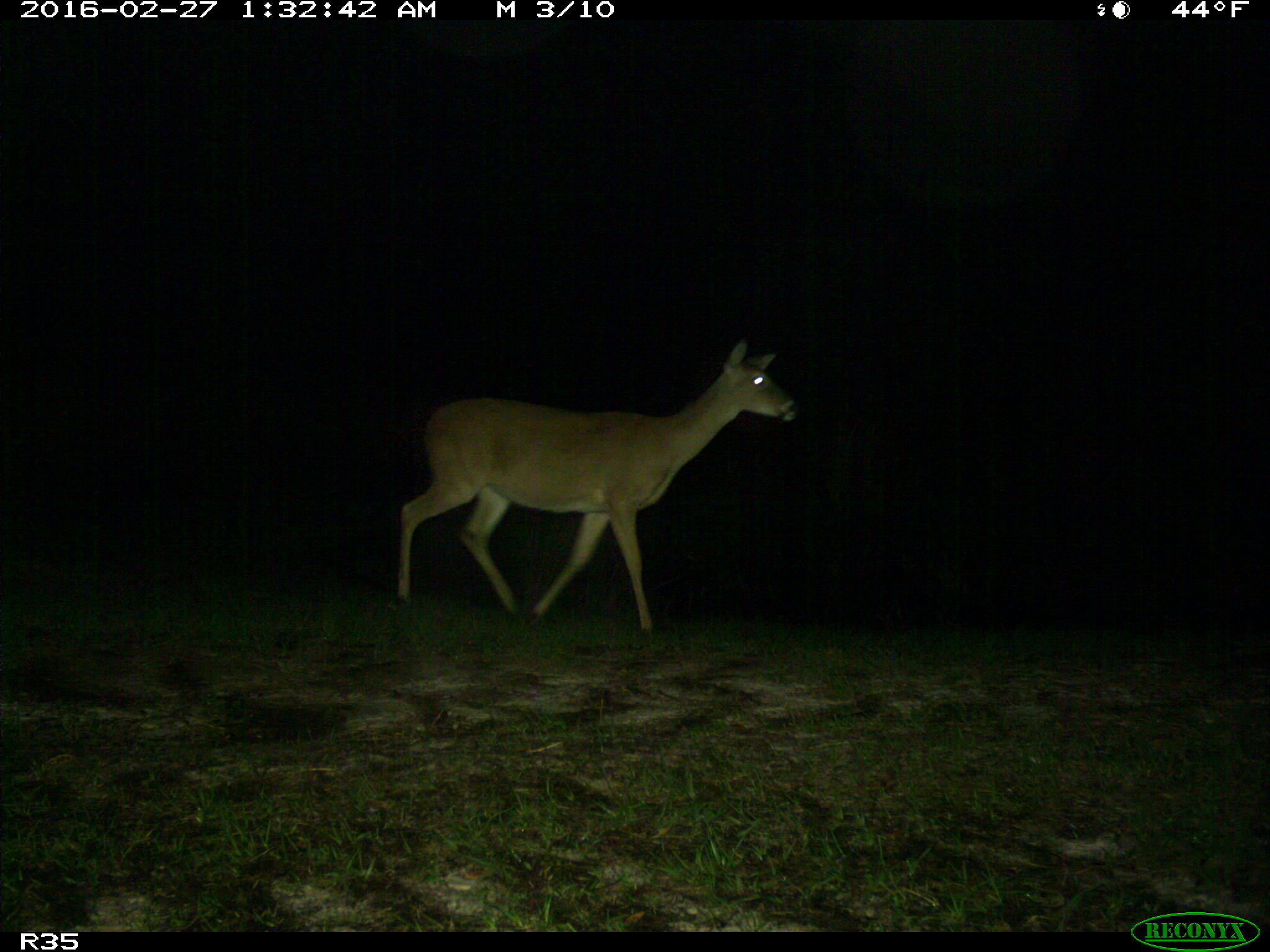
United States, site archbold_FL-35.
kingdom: Animalia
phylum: Chordata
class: Mammalia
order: Artiodactyla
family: Cervidae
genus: Odocoileus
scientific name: Odocoileus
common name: deer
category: unidentified deer